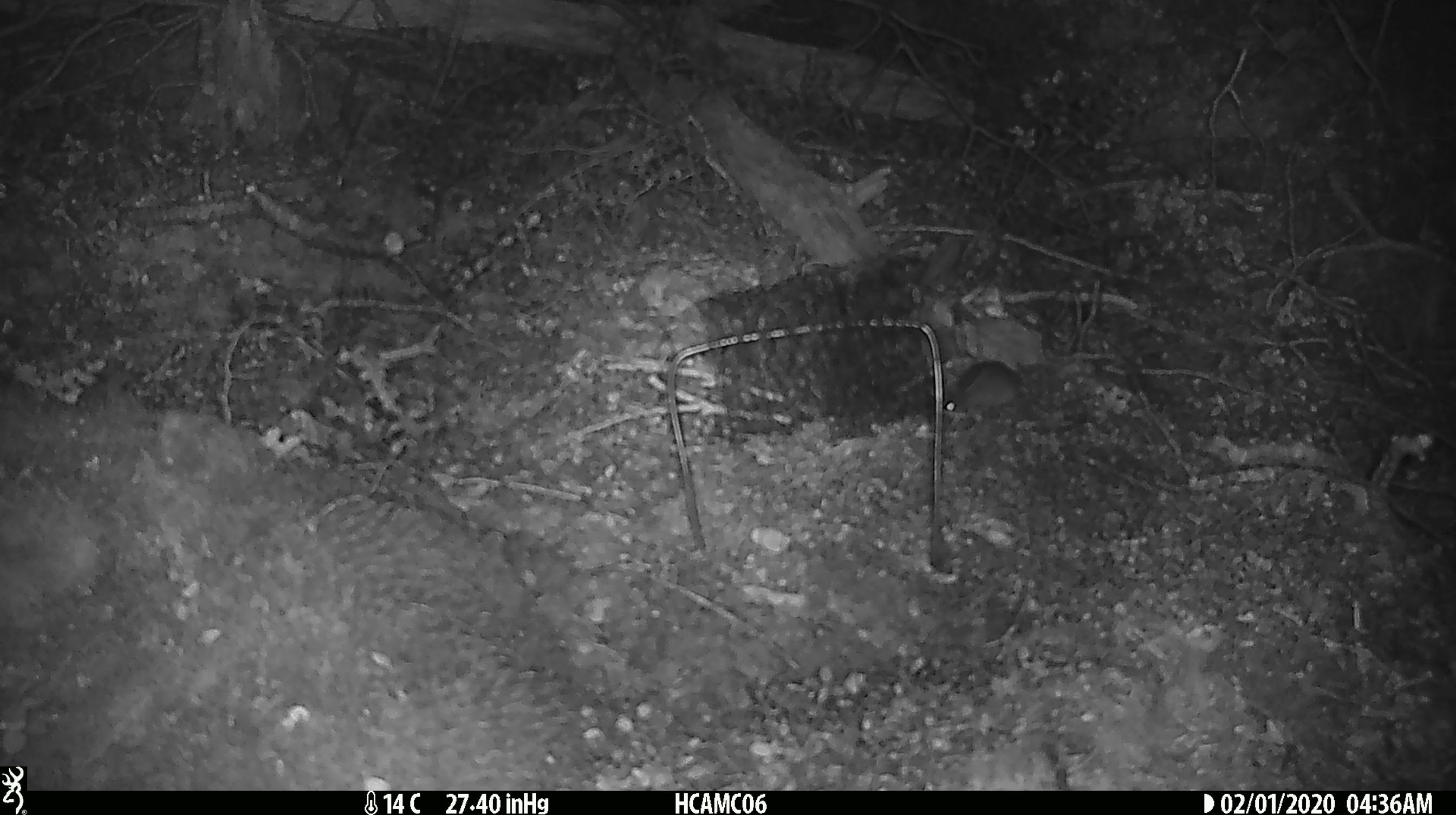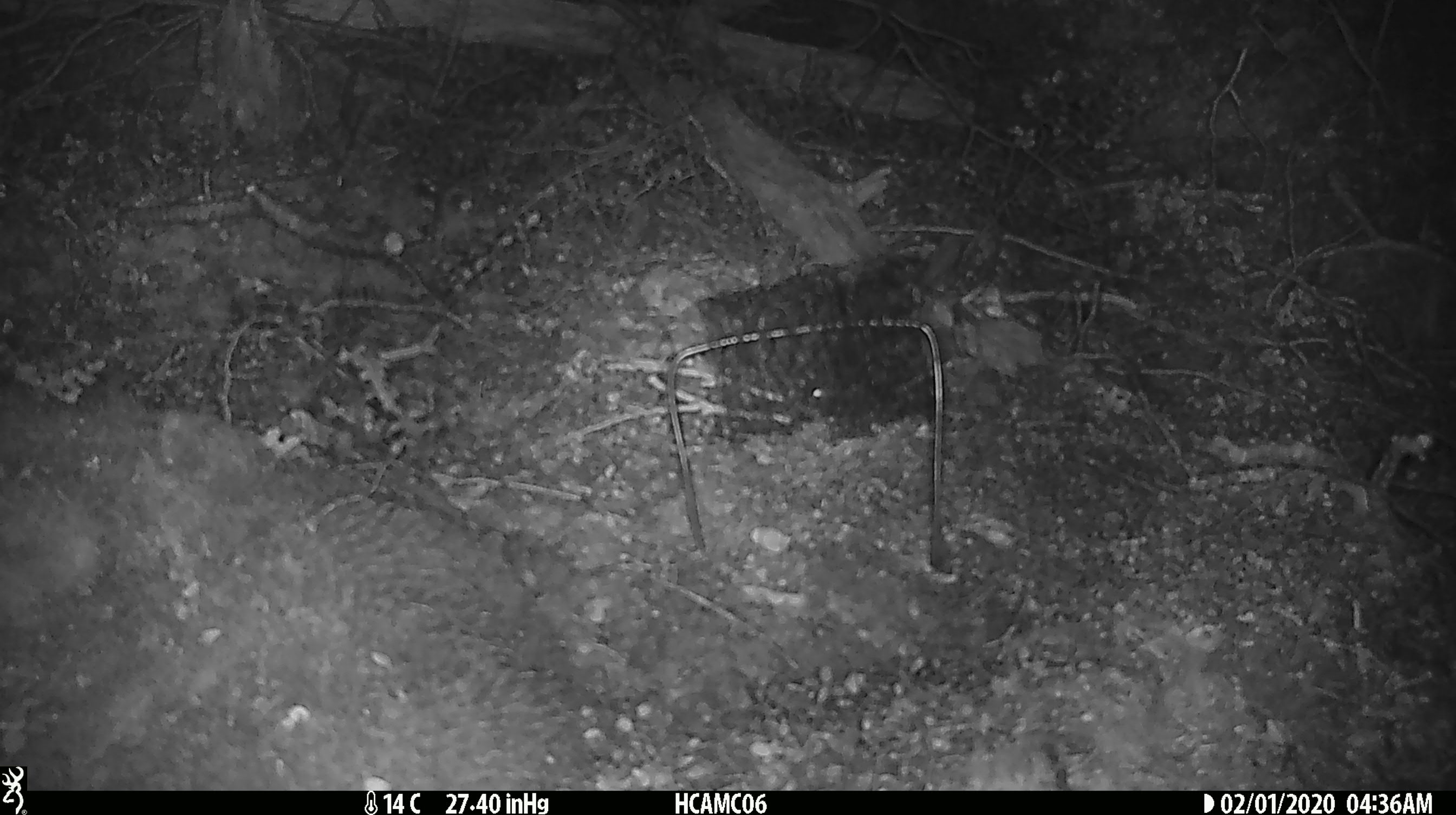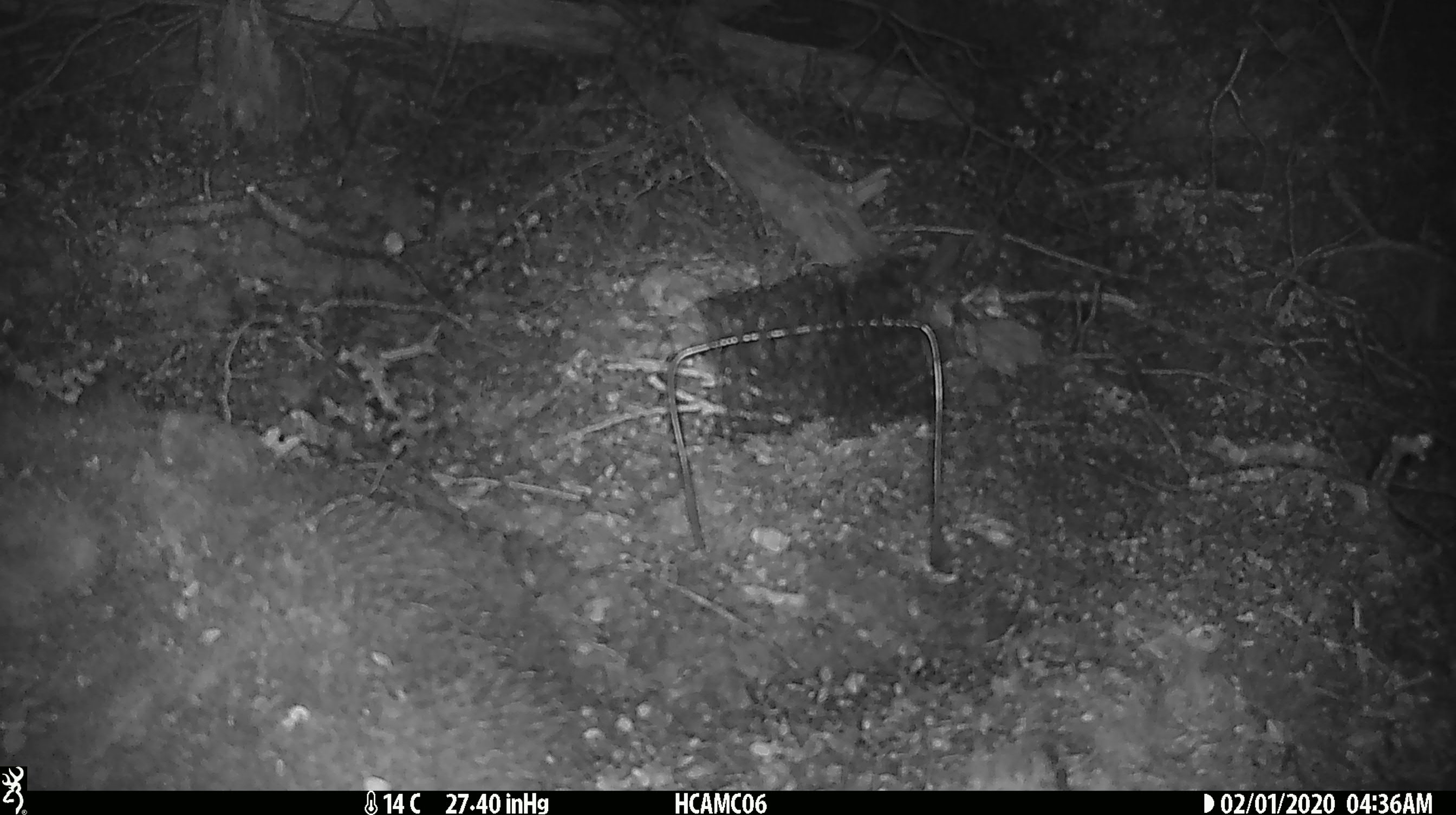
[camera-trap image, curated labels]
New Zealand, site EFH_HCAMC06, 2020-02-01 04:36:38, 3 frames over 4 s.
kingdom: Animalia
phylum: Chordata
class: Mammalia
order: Rodentia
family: Muridae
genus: Mus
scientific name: Mus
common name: mouse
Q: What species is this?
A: Mouse (Mus).